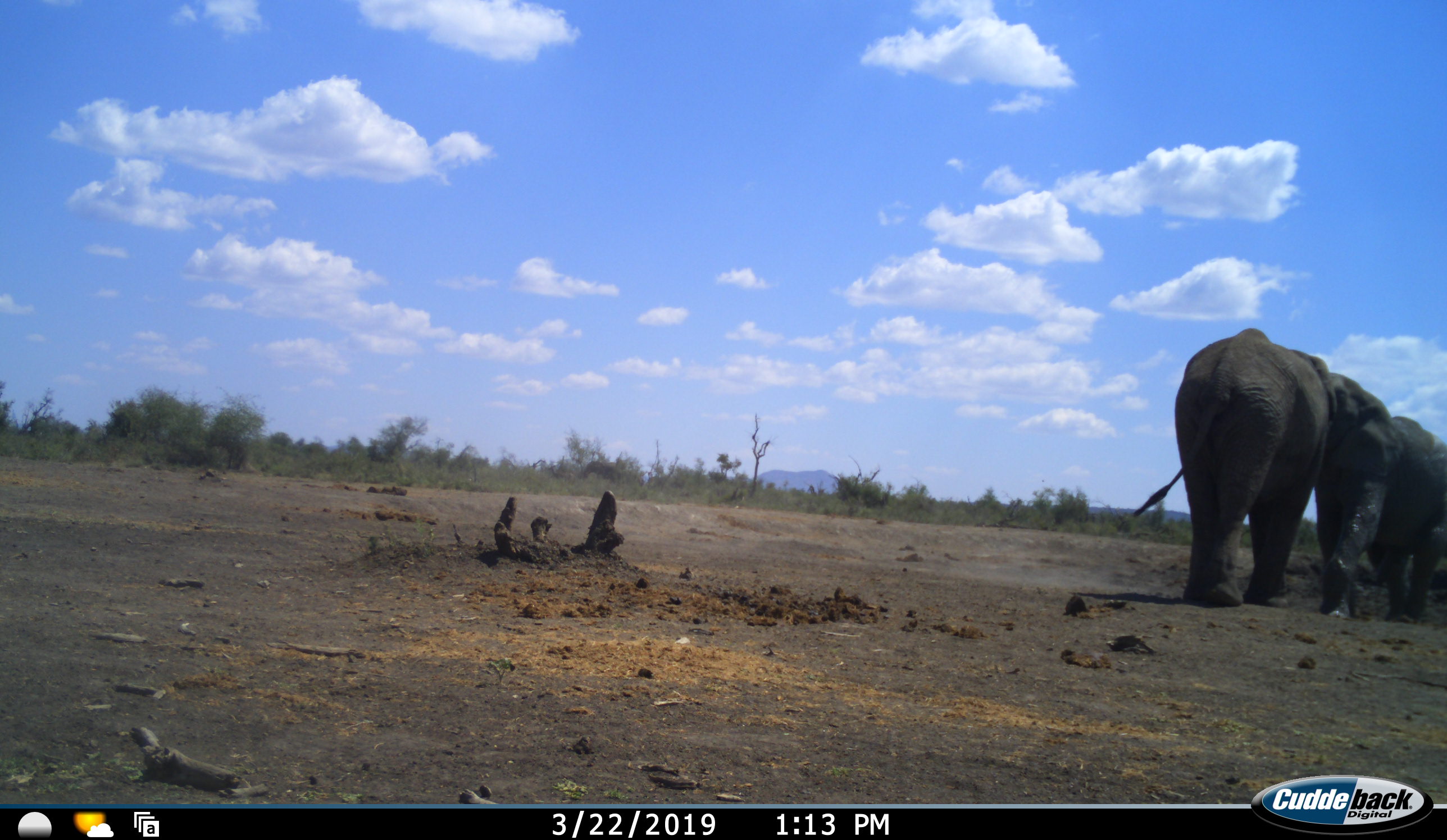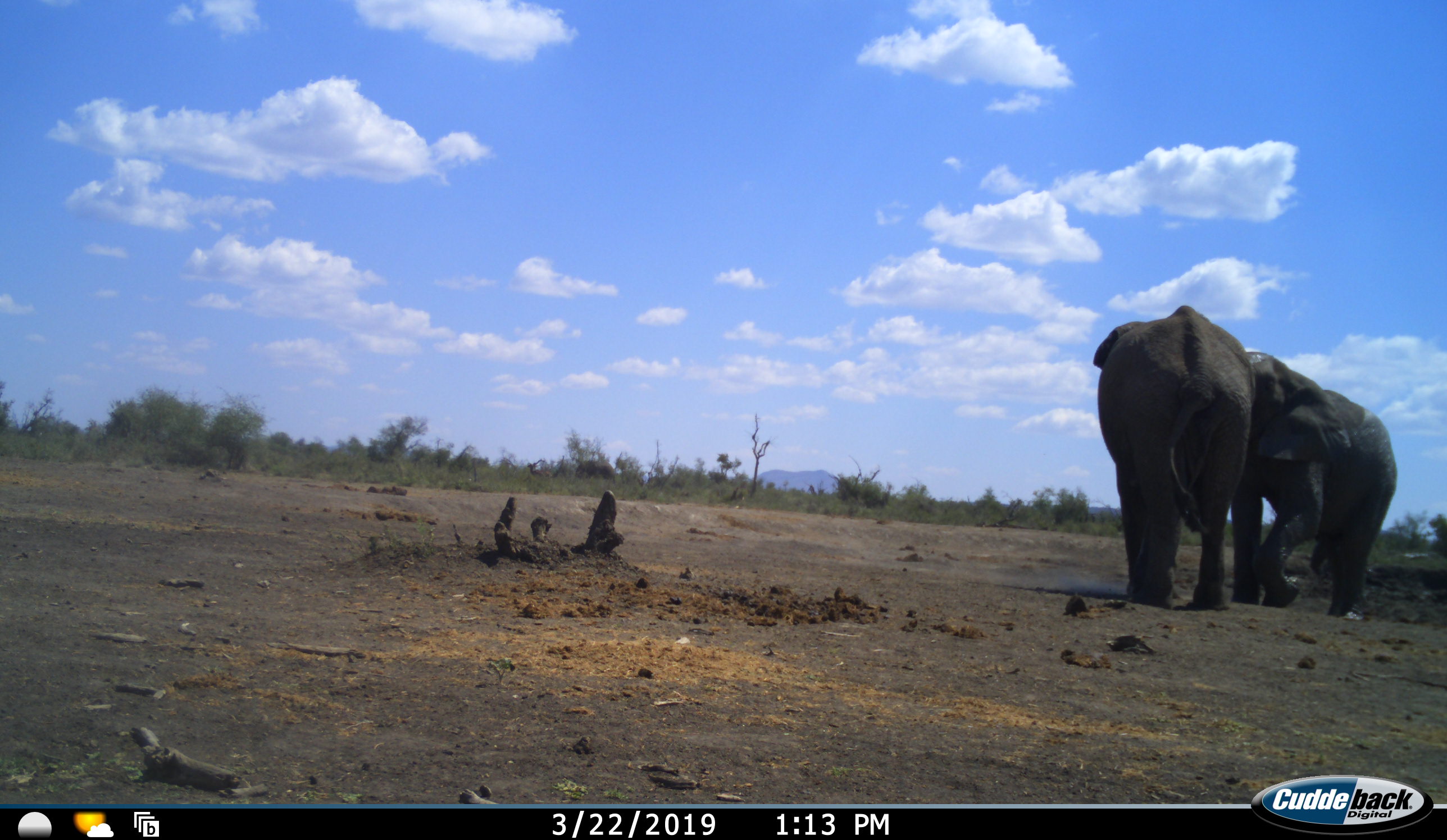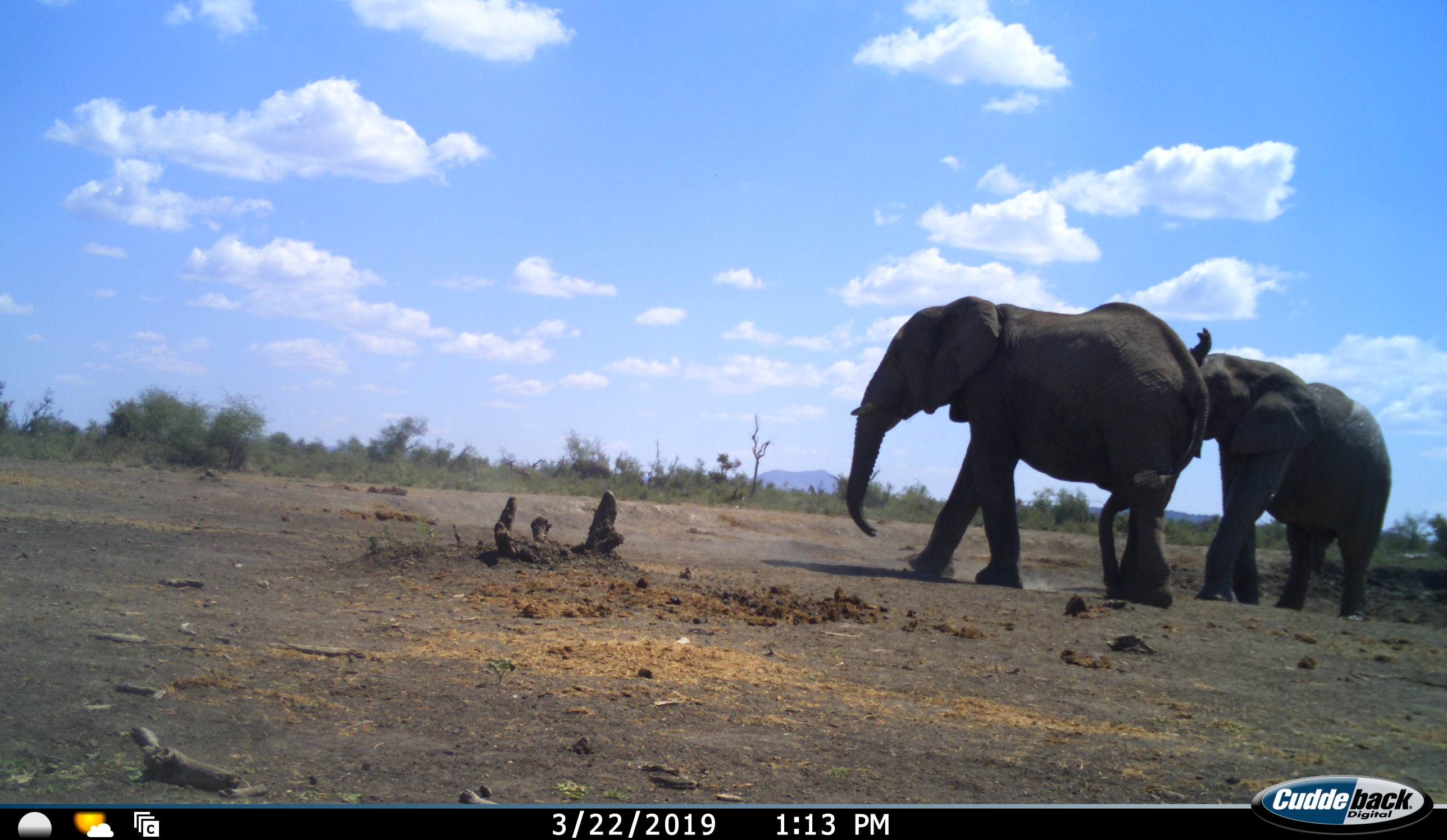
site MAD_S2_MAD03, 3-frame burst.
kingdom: Animalia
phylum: Chordata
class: Mammalia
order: Proboscidea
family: Elephantidae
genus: Loxodonta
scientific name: Loxodonta africana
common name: african bush elephant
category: elephant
Elephant (african bush elephant) (Loxodonta africana), count 2. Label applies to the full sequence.